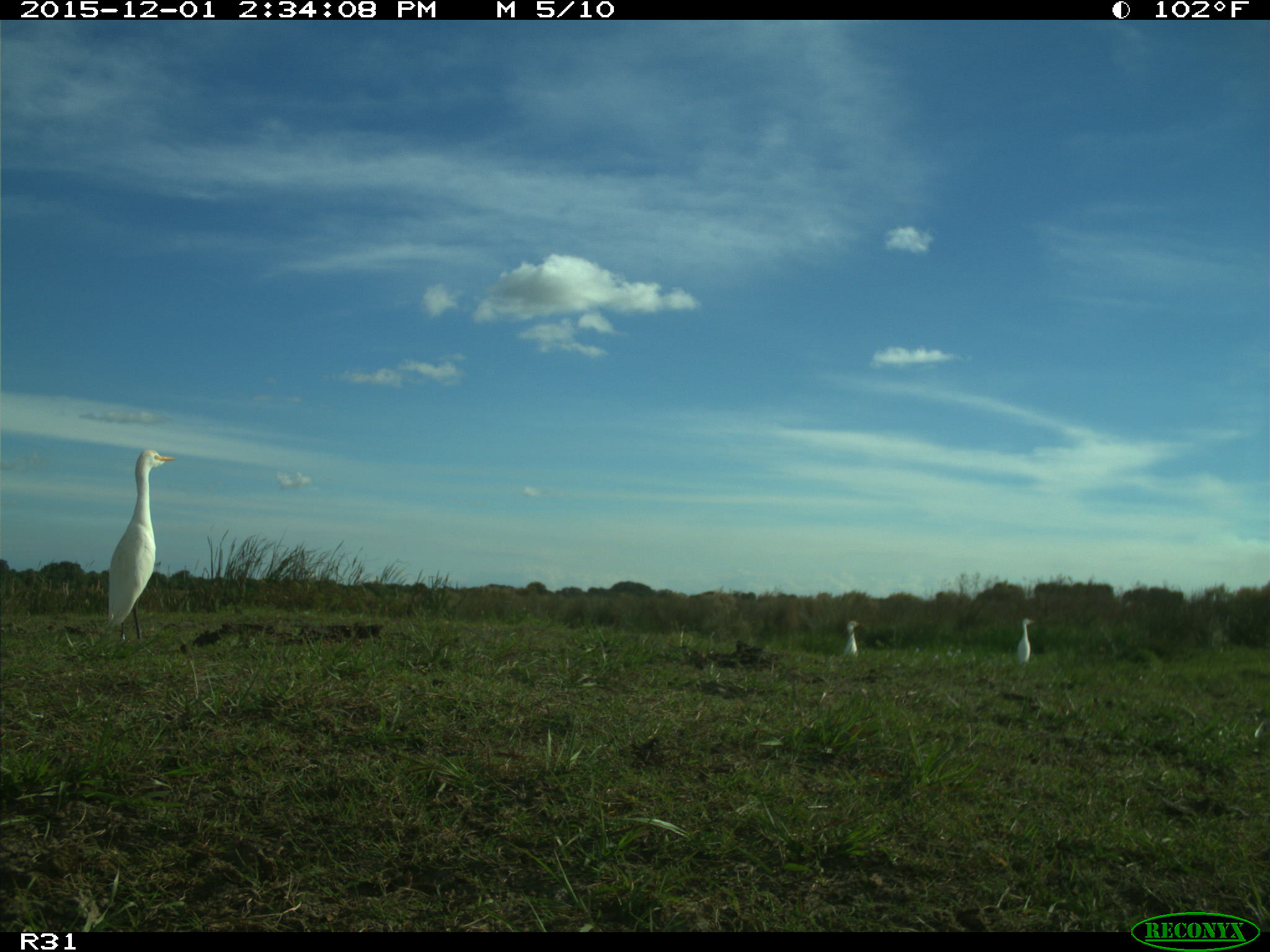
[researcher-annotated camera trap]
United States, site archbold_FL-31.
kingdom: Animalia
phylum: Chordata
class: Aves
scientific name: Aves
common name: birds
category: unidentified bird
Unidentified bird (birds) (Aves).